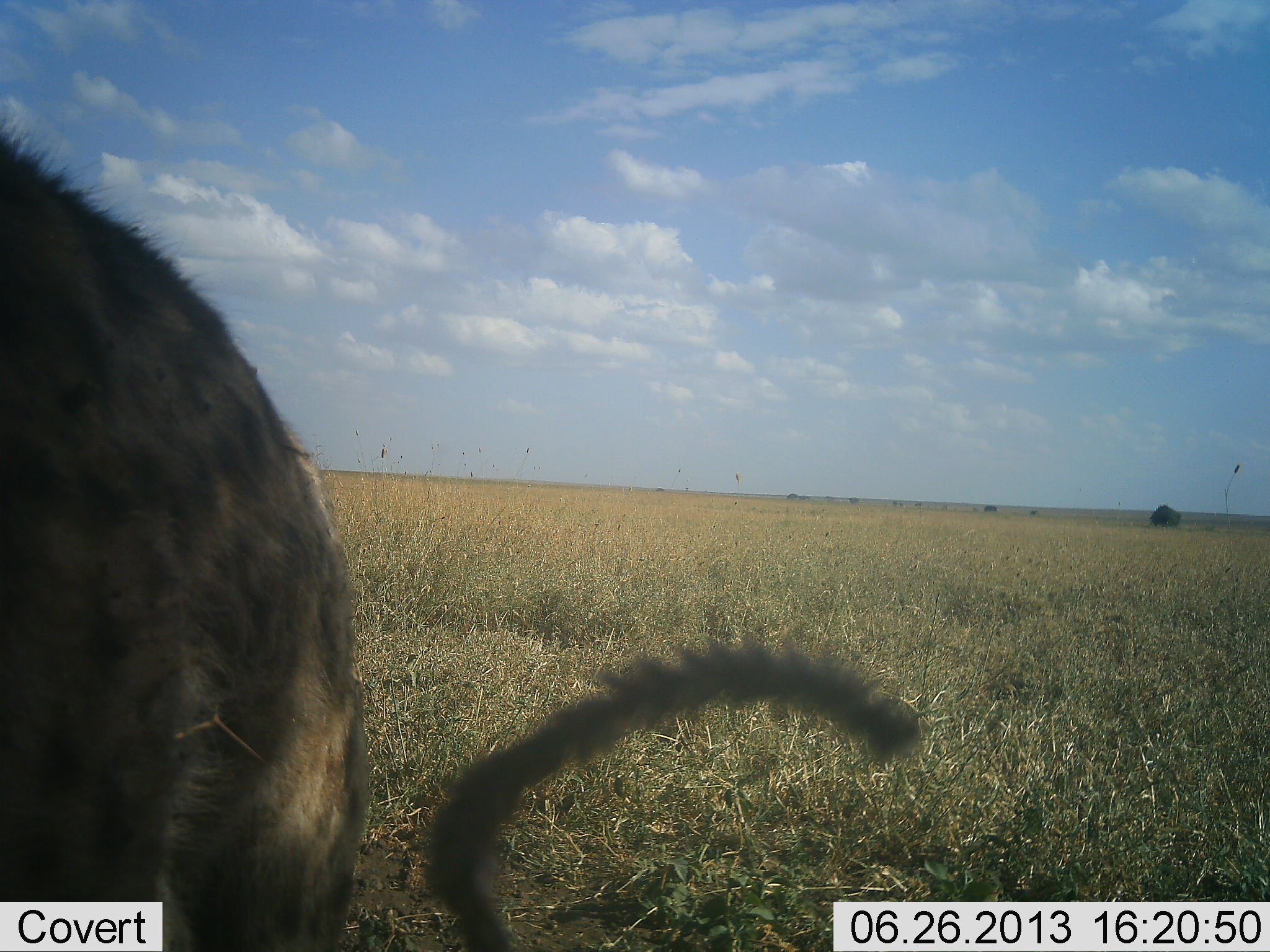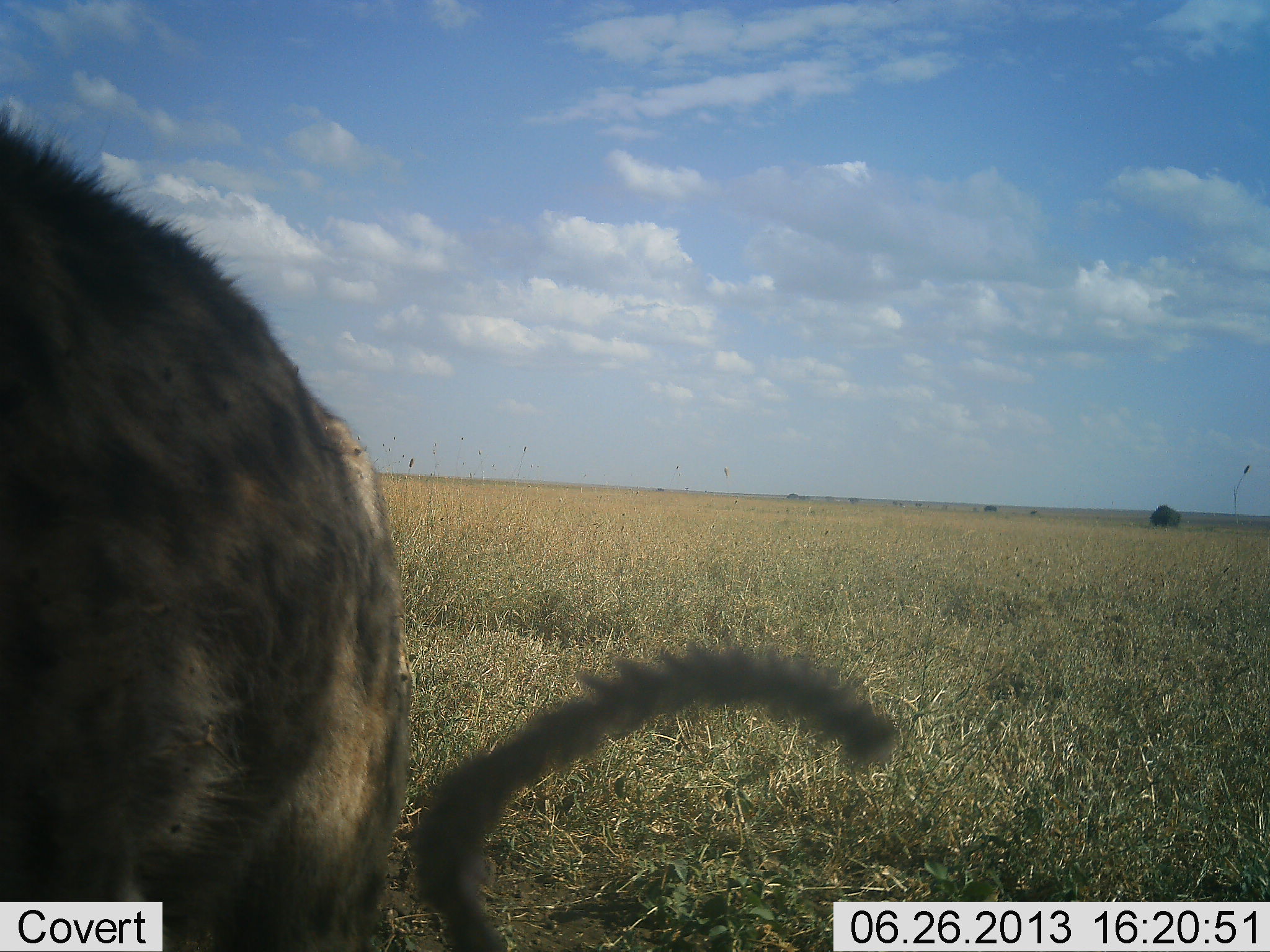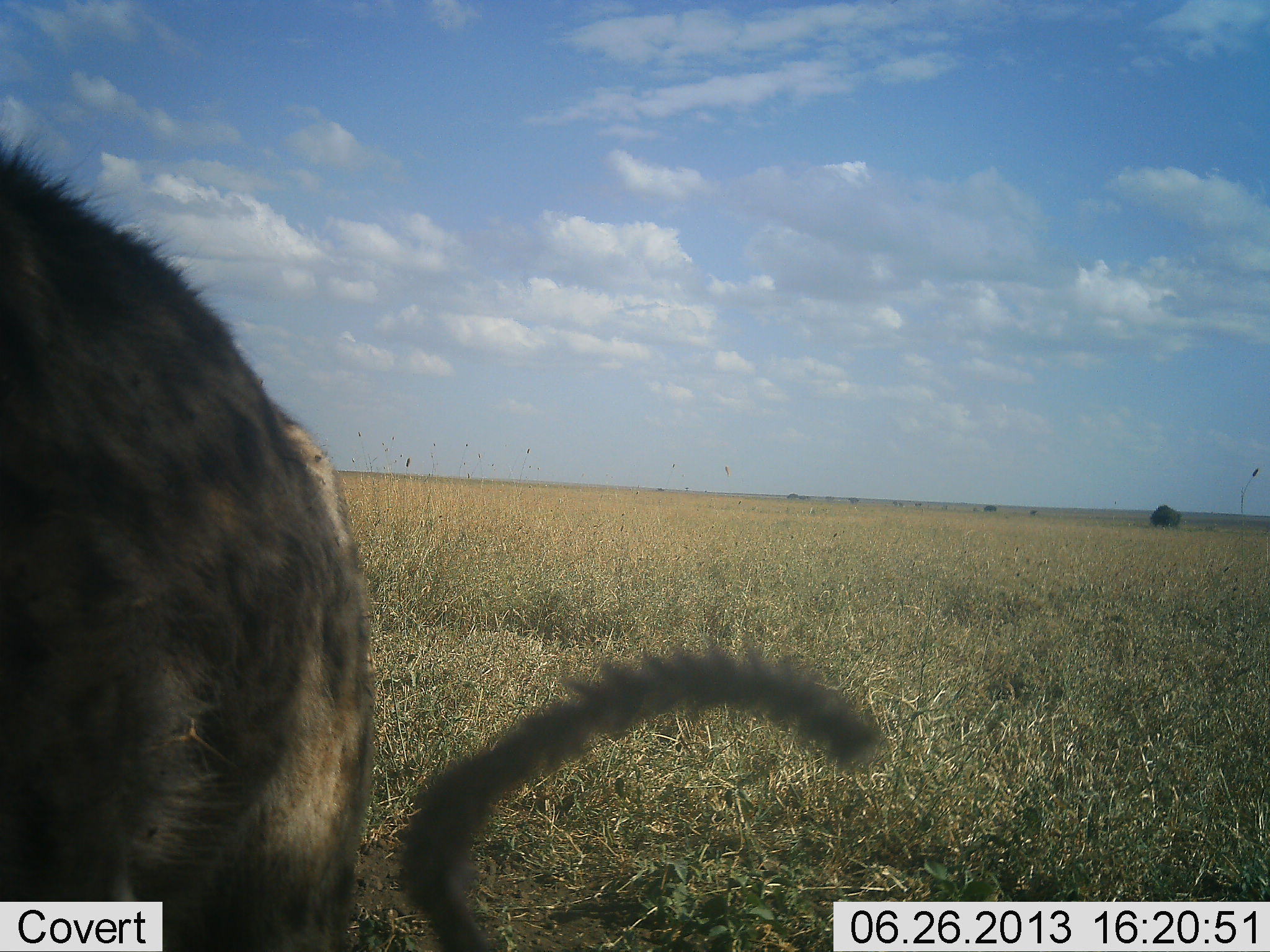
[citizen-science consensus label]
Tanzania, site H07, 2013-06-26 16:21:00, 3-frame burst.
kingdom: Animalia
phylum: Chordata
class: Mammalia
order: Carnivora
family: Hyaenidae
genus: Crocuta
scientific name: Crocuta crocuta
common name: spotted hyena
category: hyenaspotted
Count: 1.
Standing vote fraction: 100%.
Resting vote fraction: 0%.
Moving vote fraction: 0%.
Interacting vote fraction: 0%.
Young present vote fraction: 0%.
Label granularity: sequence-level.